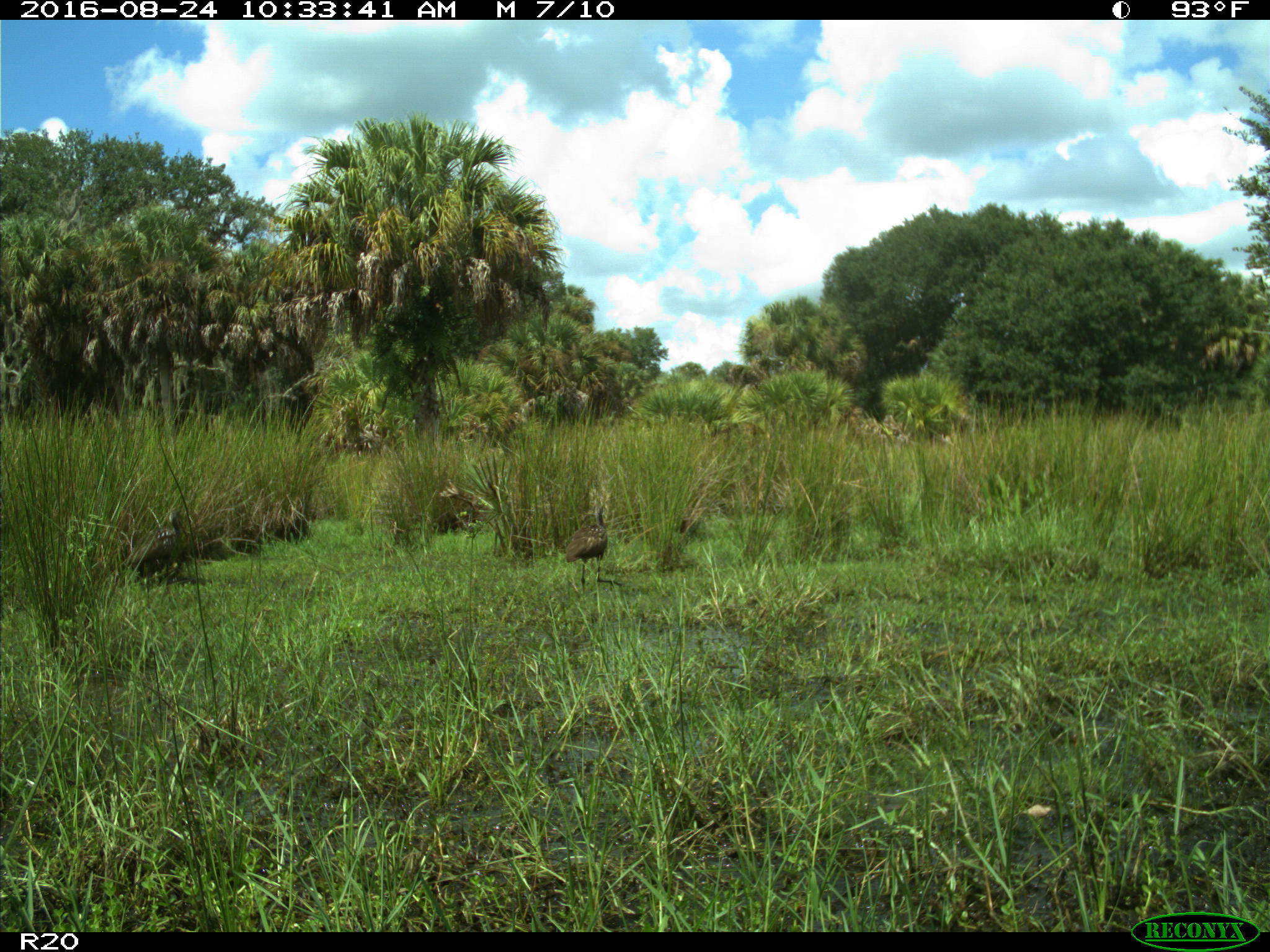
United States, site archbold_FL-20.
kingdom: Animalia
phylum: Chordata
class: Aves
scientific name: Aves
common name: birds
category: unidentified bird